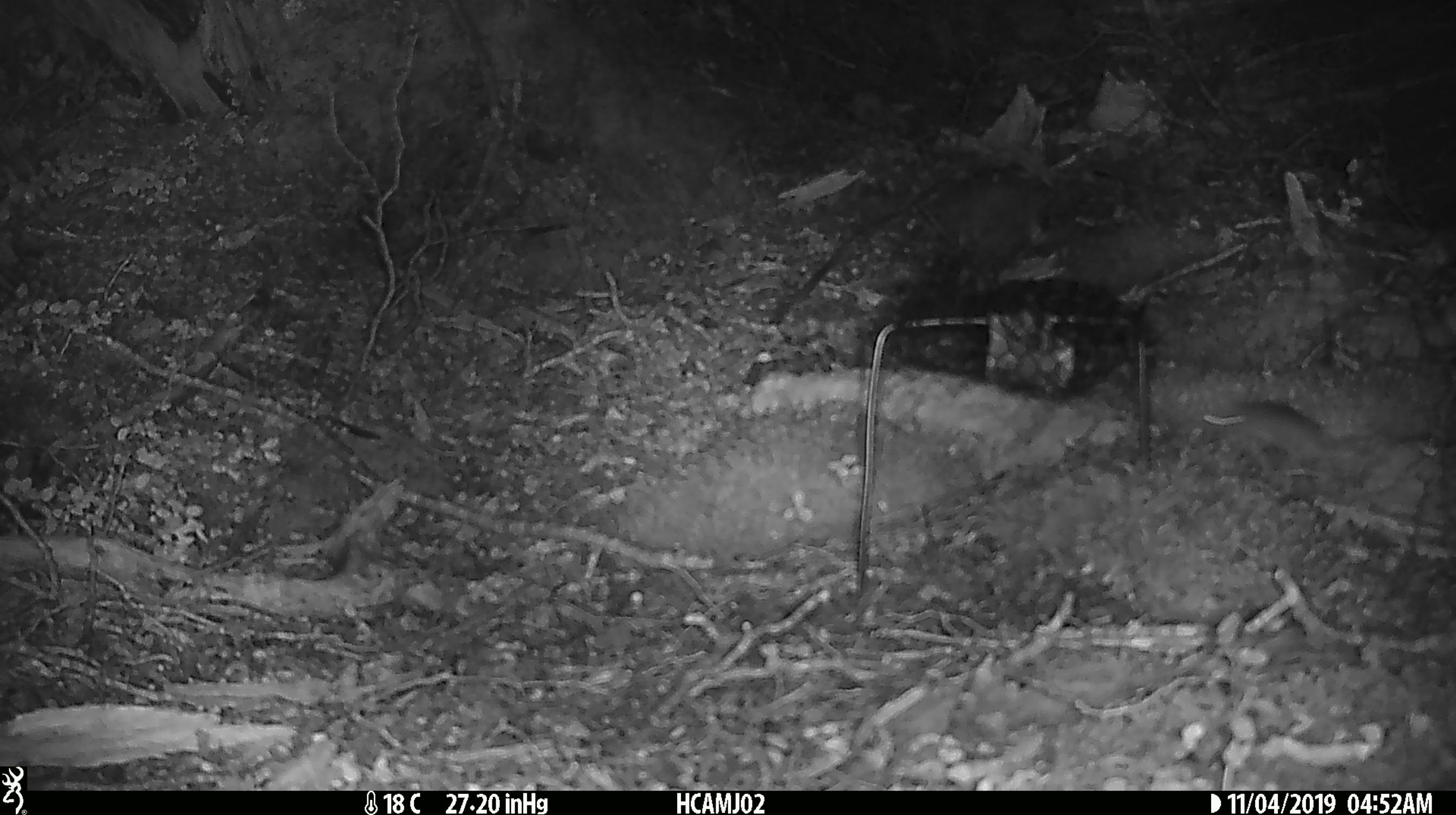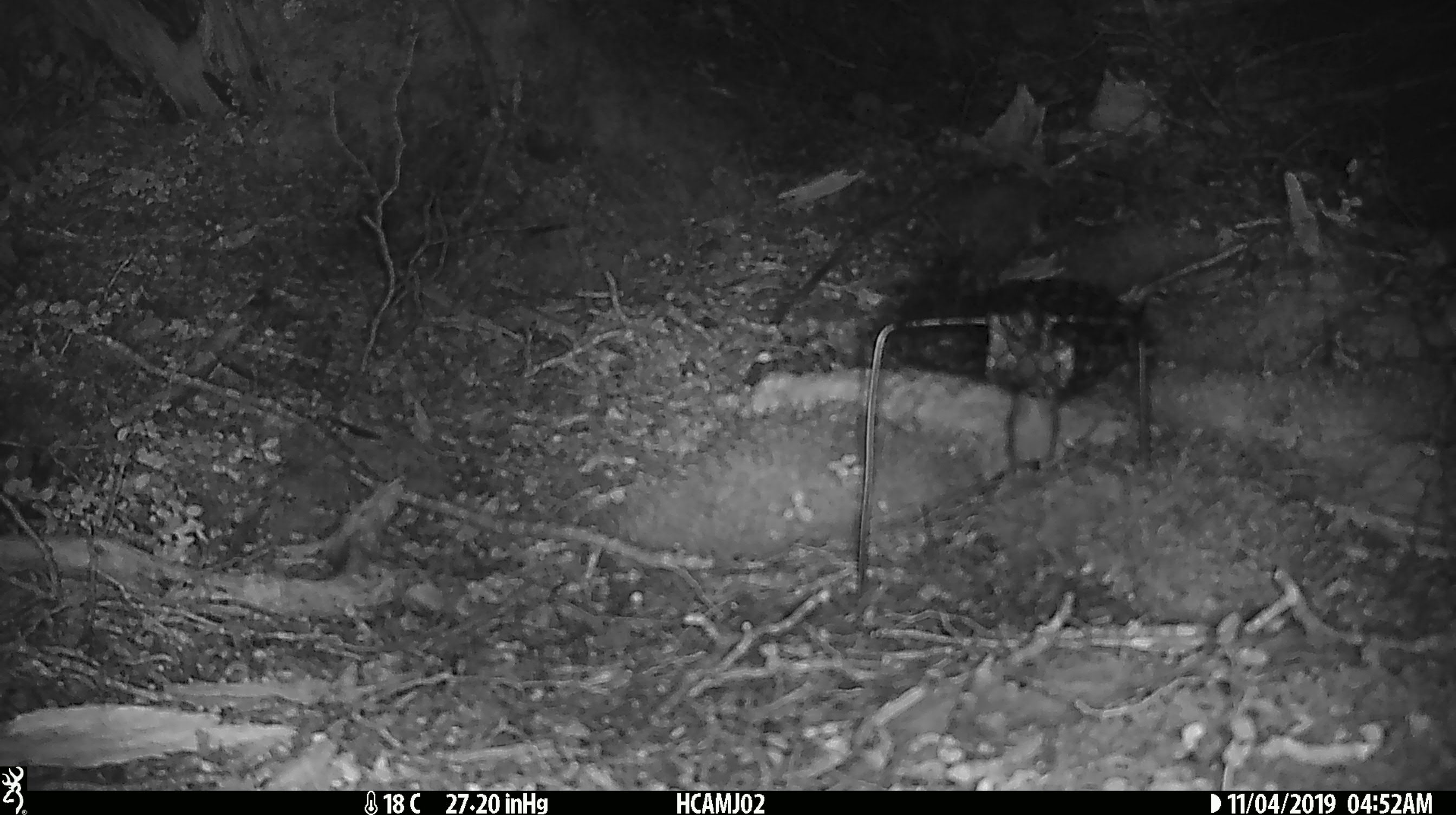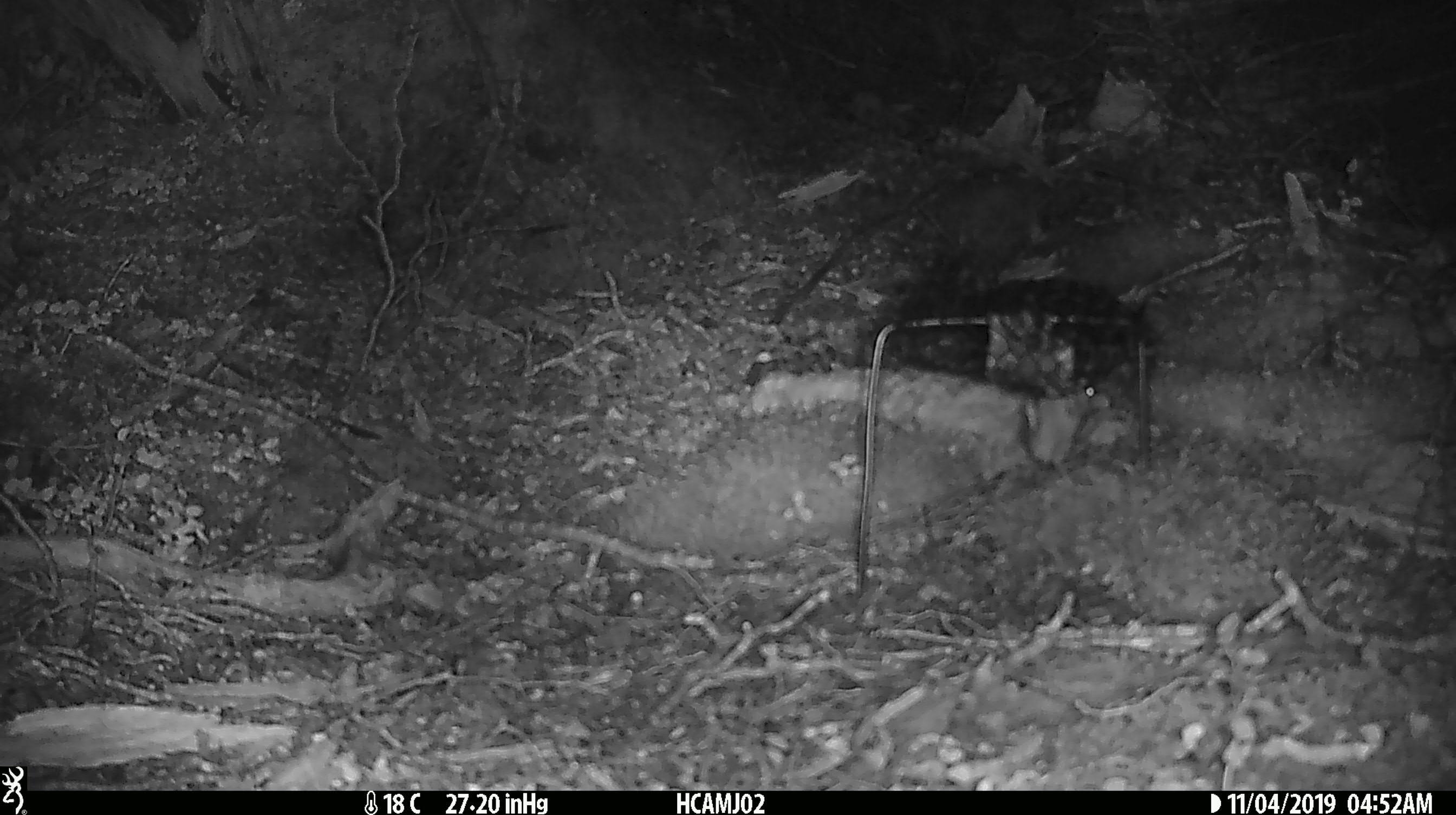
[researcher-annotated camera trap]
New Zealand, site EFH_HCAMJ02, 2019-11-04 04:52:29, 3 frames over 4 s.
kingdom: Animalia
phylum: Chordata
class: Mammalia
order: Rodentia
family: Muridae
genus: Mus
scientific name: Mus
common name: mouse